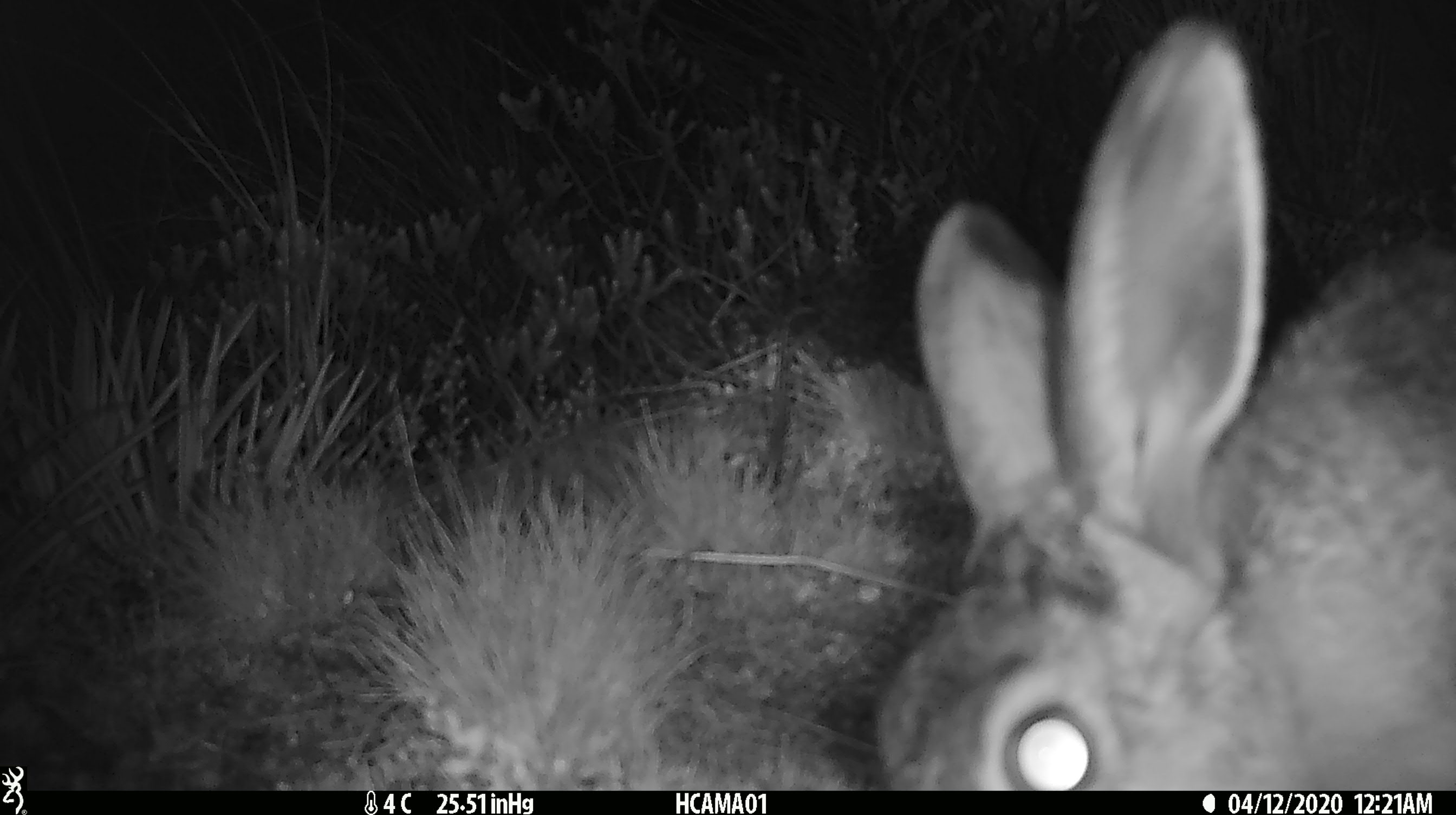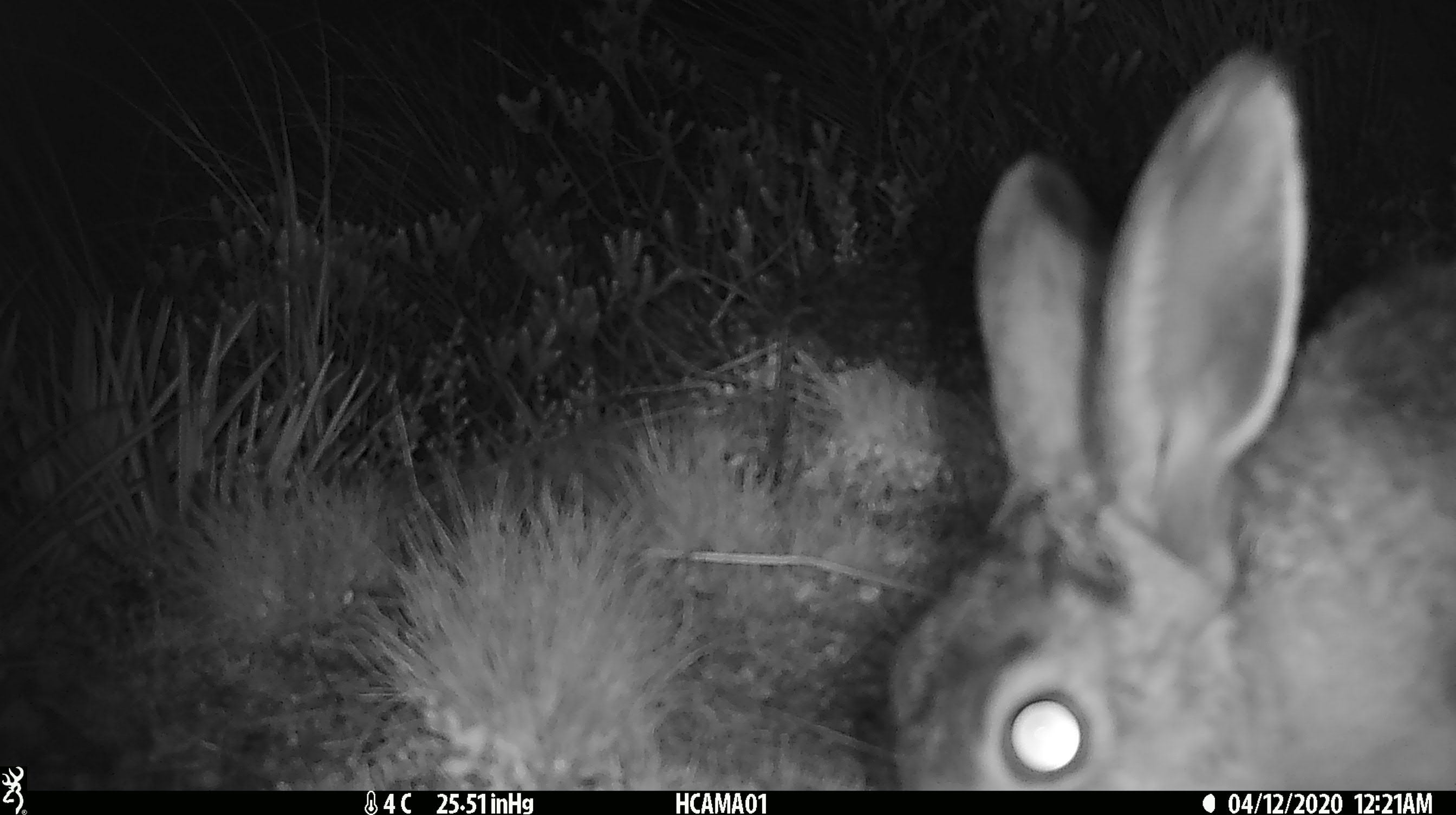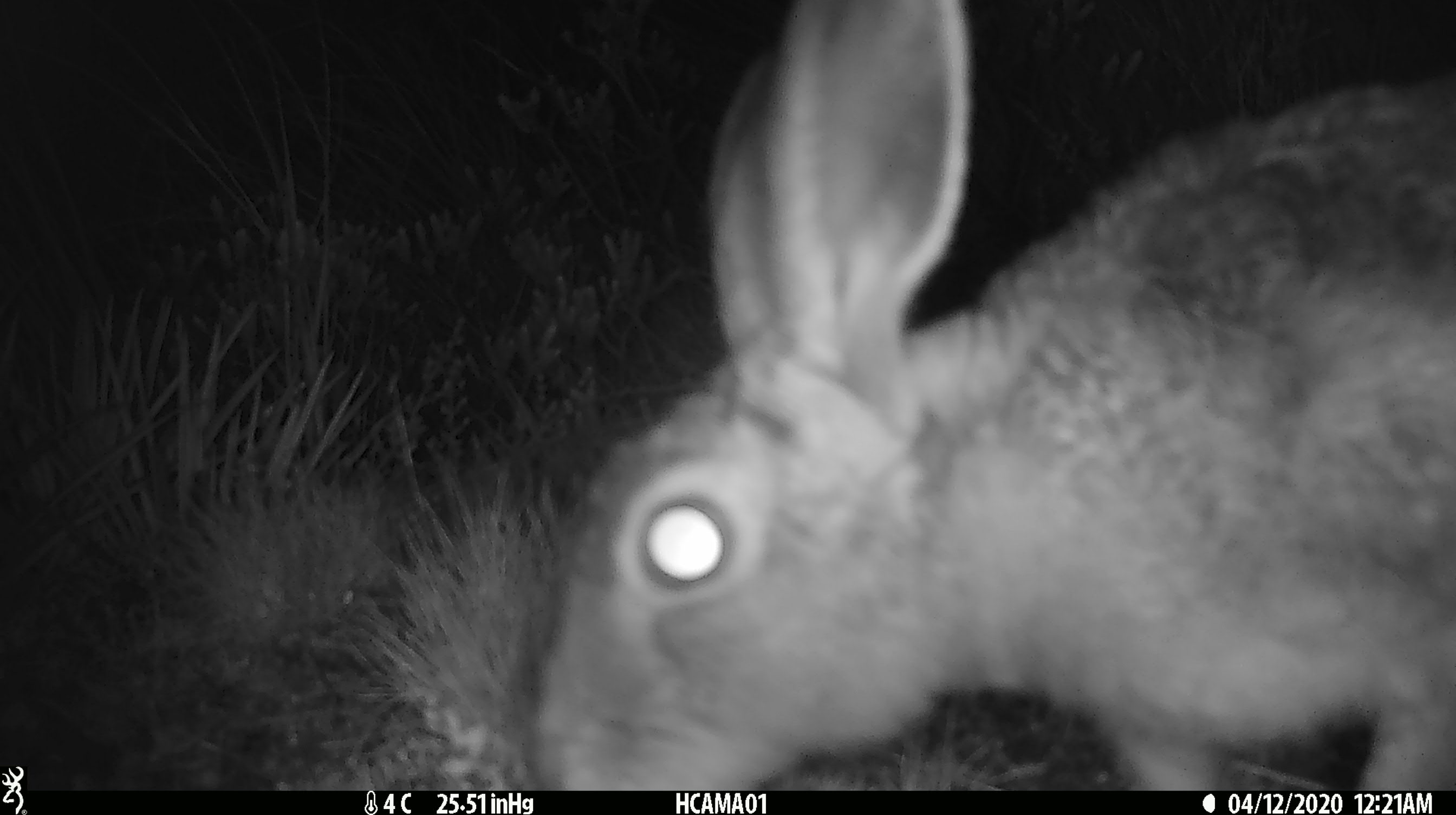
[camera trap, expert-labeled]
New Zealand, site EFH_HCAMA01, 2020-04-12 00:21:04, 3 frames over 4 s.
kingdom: Animalia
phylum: Chordata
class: Mammalia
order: Lagomorpha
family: Leporidae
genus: Lepus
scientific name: Lepus europaeus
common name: brown hare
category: hare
Hare (brown hare) (Lepus europaeus).